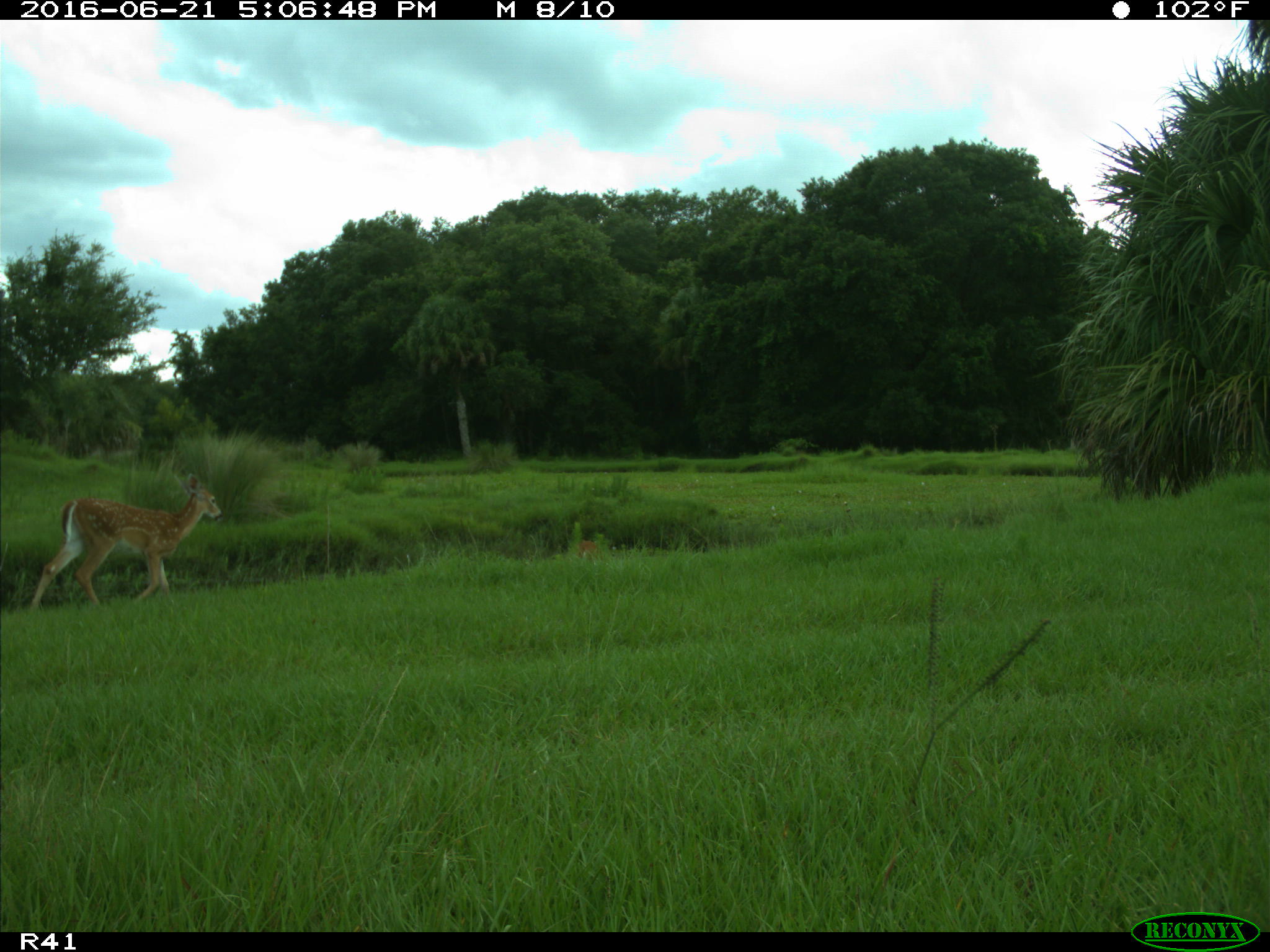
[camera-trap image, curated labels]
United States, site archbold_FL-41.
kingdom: Animalia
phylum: Chordata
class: Mammalia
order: Artiodactyla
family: Cervidae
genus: Odocoileus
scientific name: Odocoileus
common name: deer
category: unidentified deer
Unidentified deer (deer) (Odocoileus).